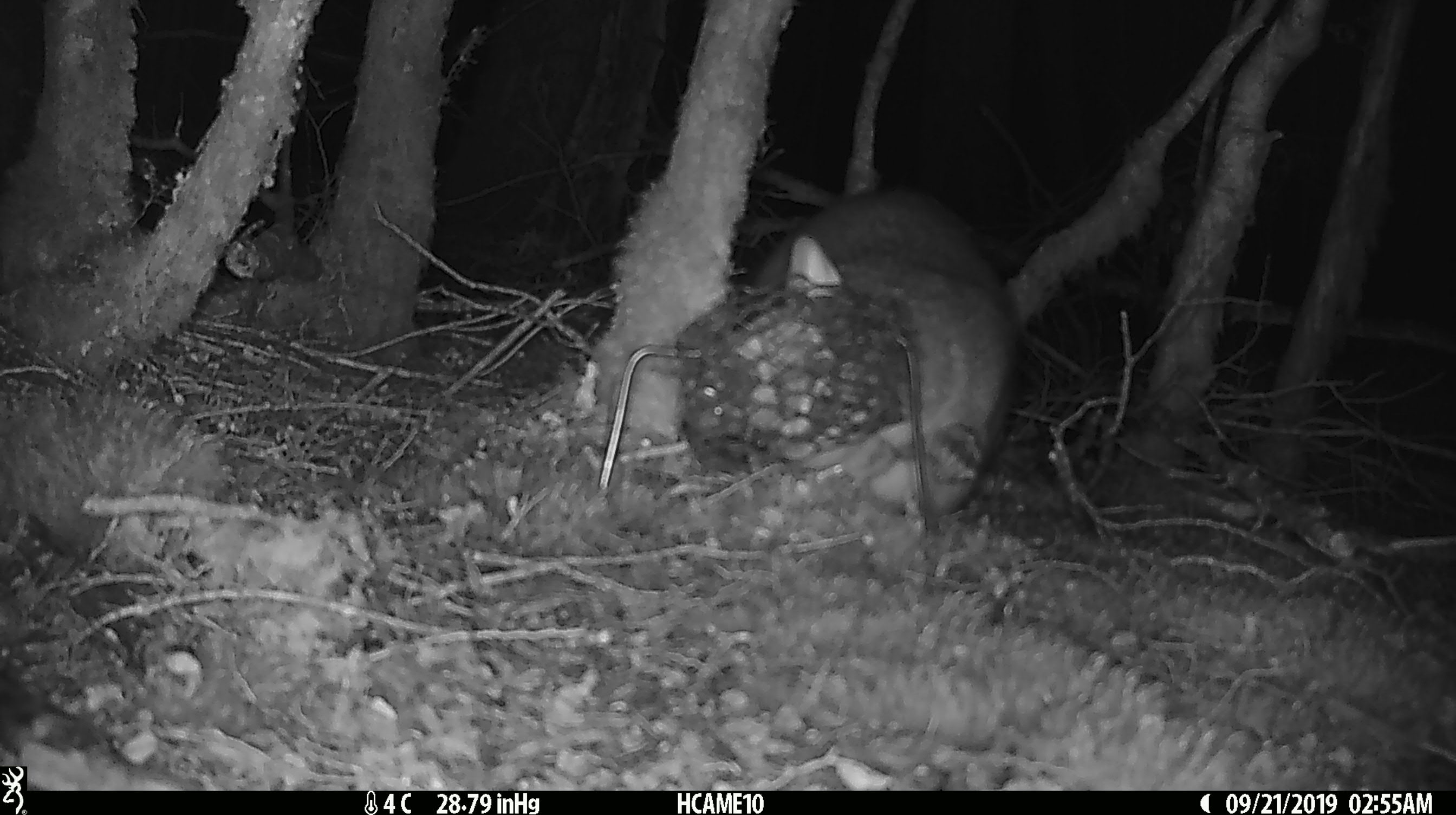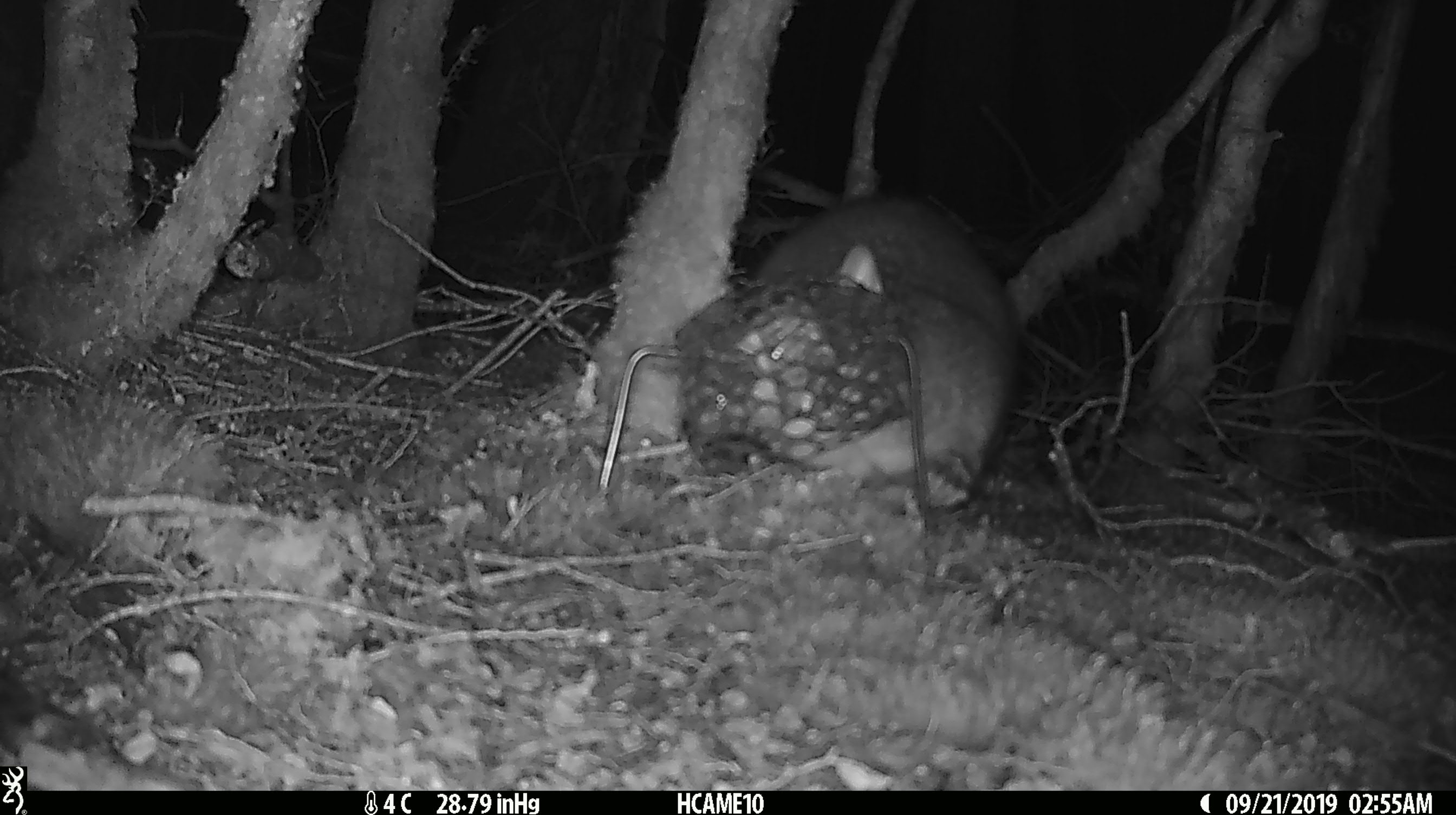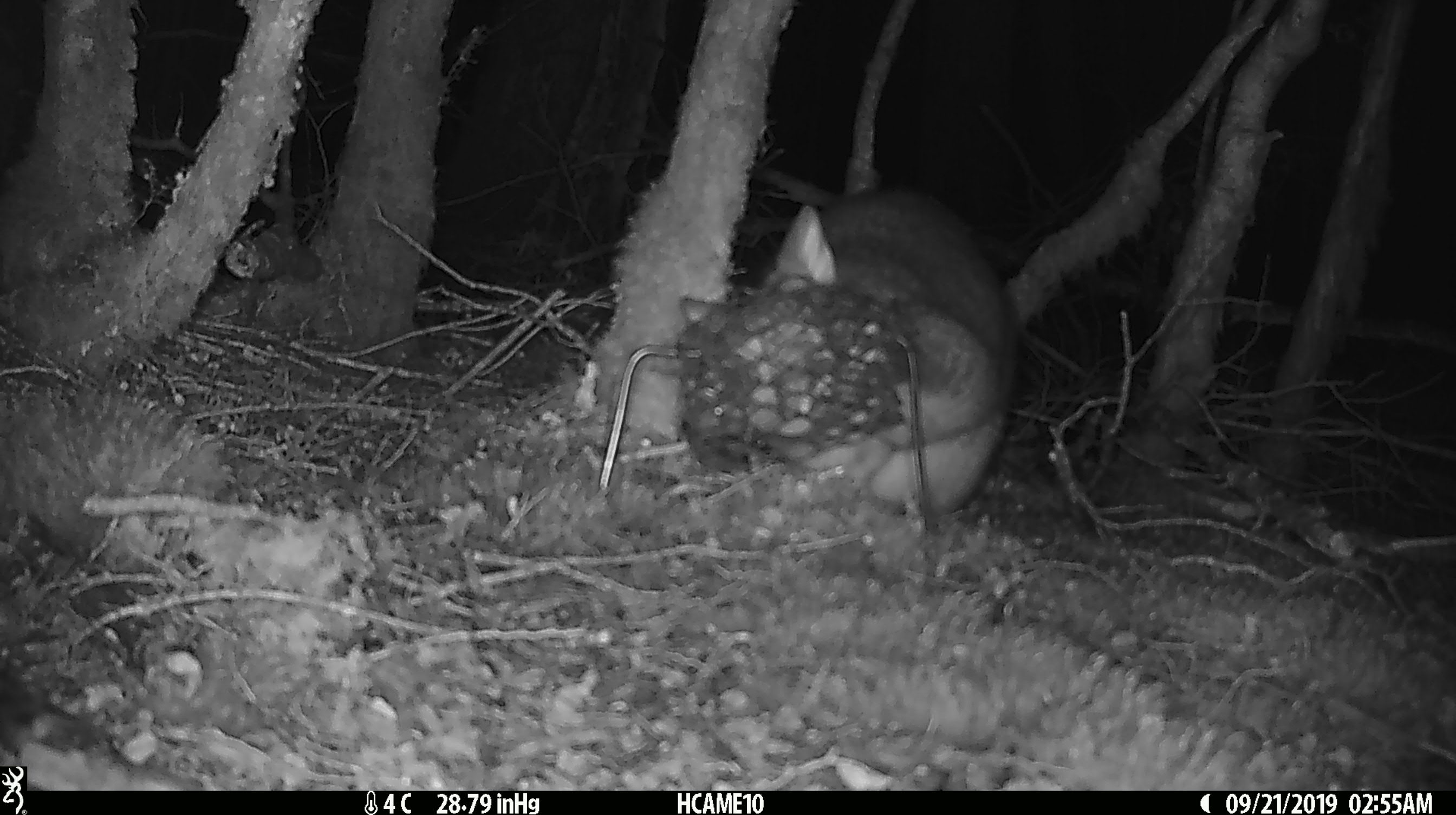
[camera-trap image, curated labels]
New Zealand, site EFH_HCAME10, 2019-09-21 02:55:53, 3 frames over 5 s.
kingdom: Animalia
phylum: Chordata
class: Mammalia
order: Diprotodontia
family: Phalangeridae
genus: Trichosurus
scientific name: Trichosurus vulpecula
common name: common brushtail possum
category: possum